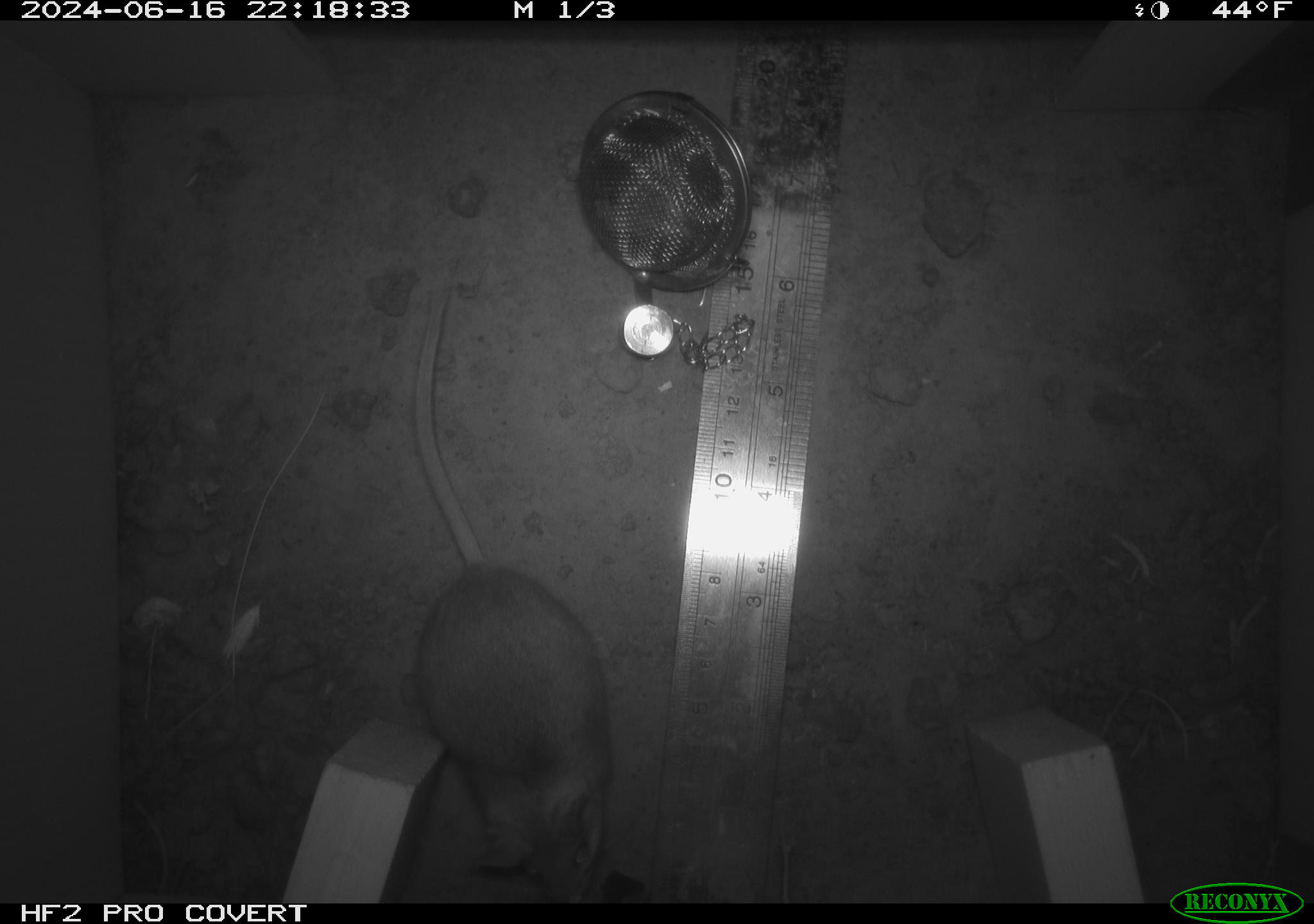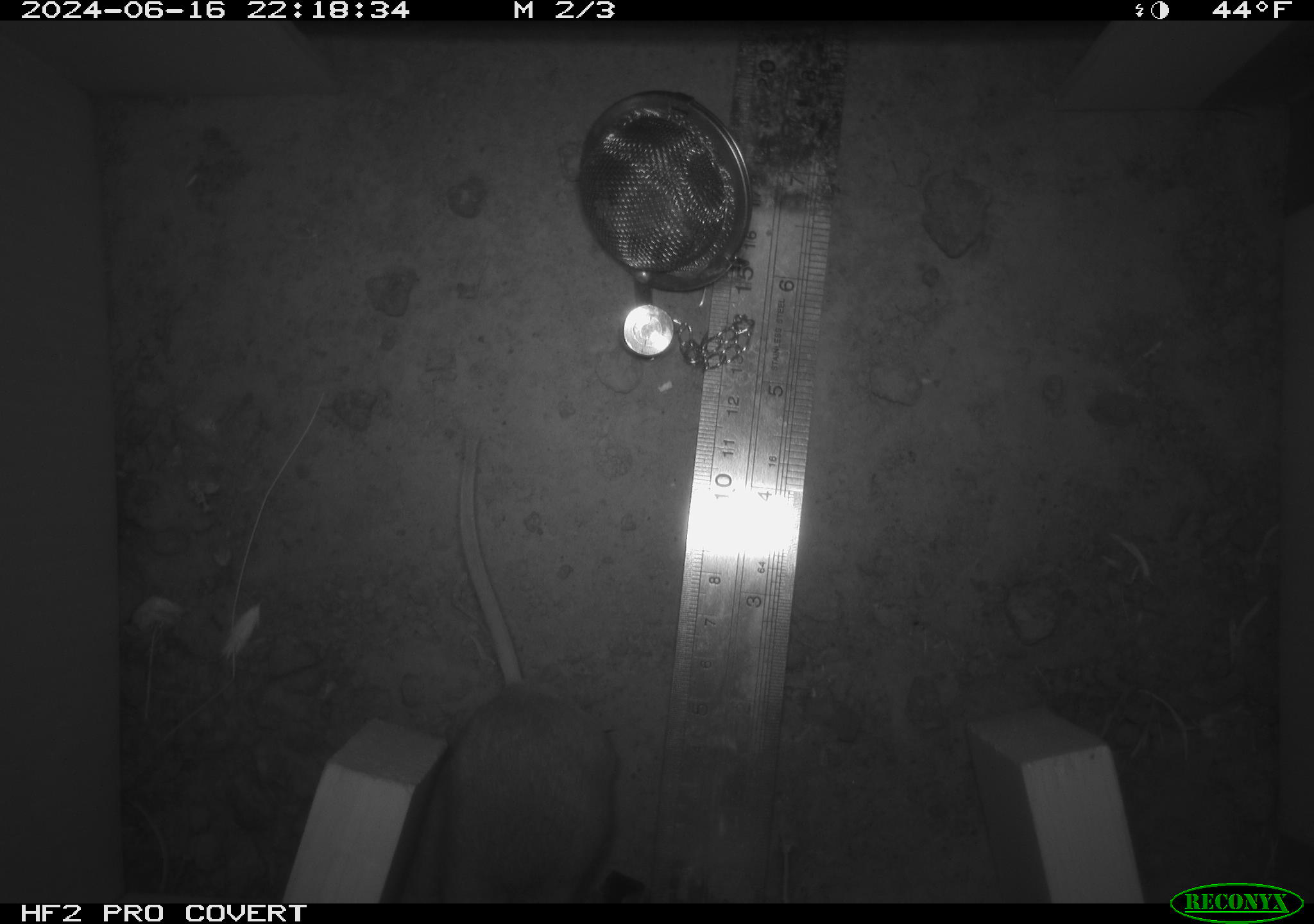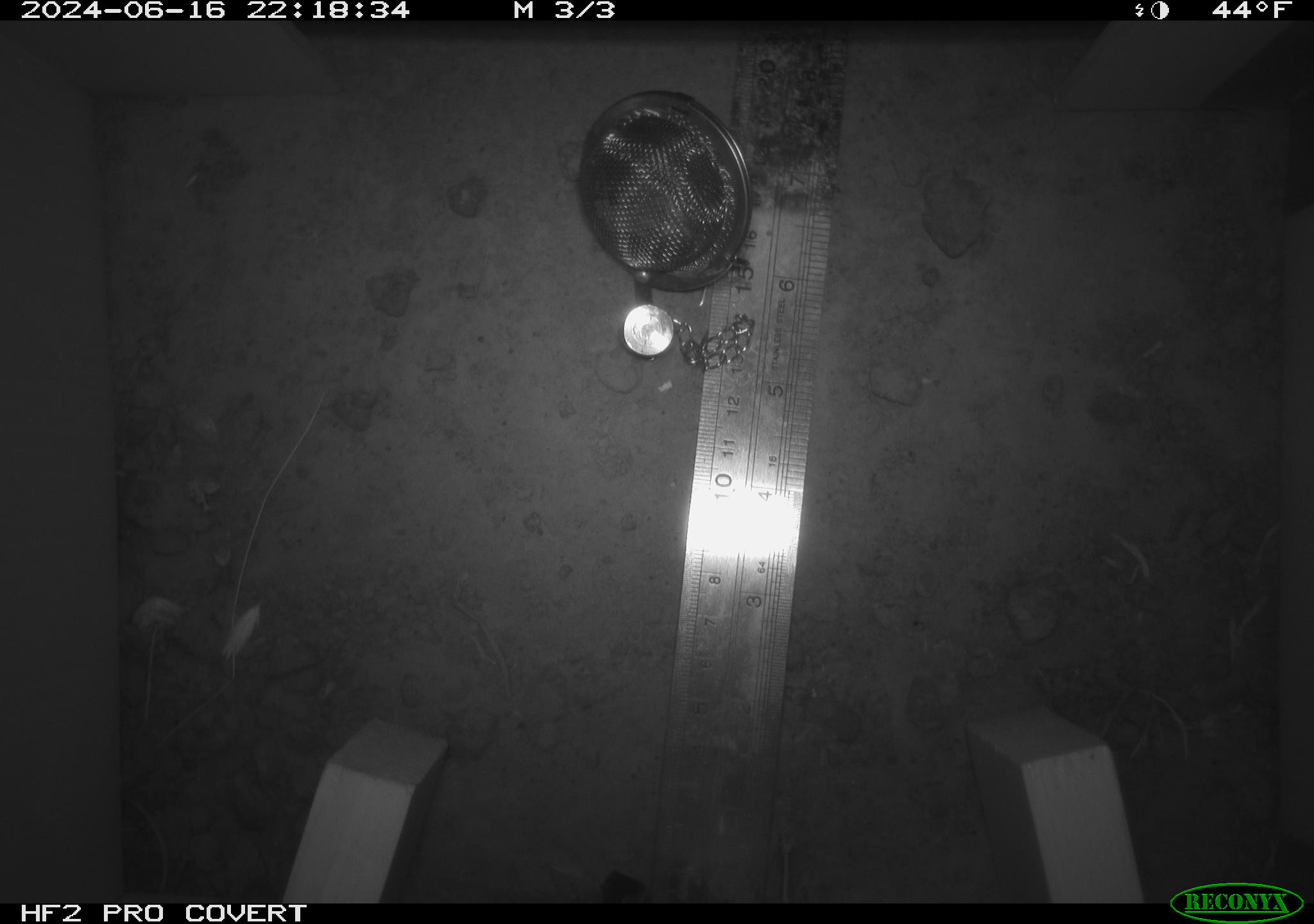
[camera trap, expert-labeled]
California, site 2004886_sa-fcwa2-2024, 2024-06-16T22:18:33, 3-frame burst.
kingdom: Animalia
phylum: Chordata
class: Mammalia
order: Rodentia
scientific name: Rodentia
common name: mouse species